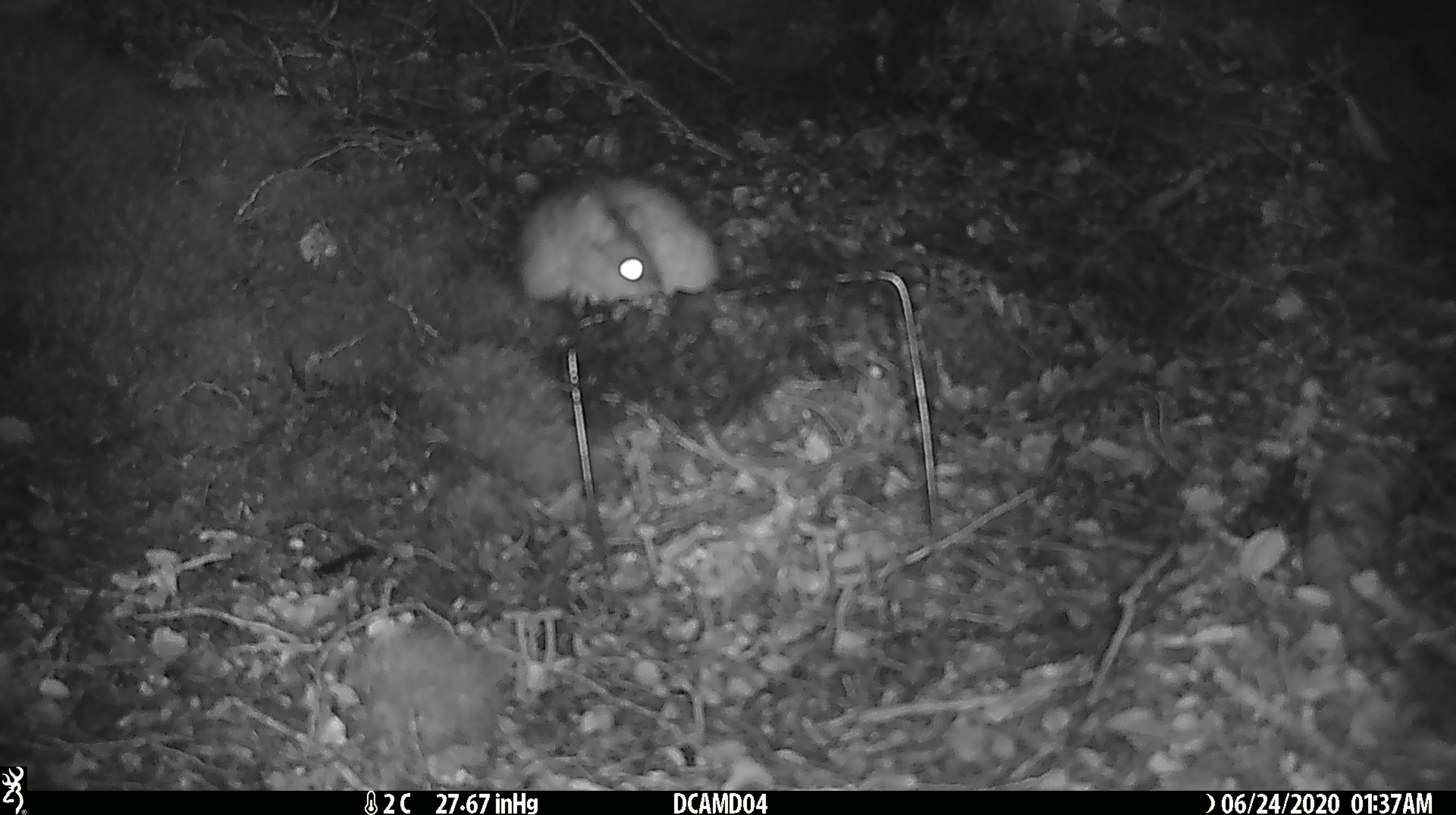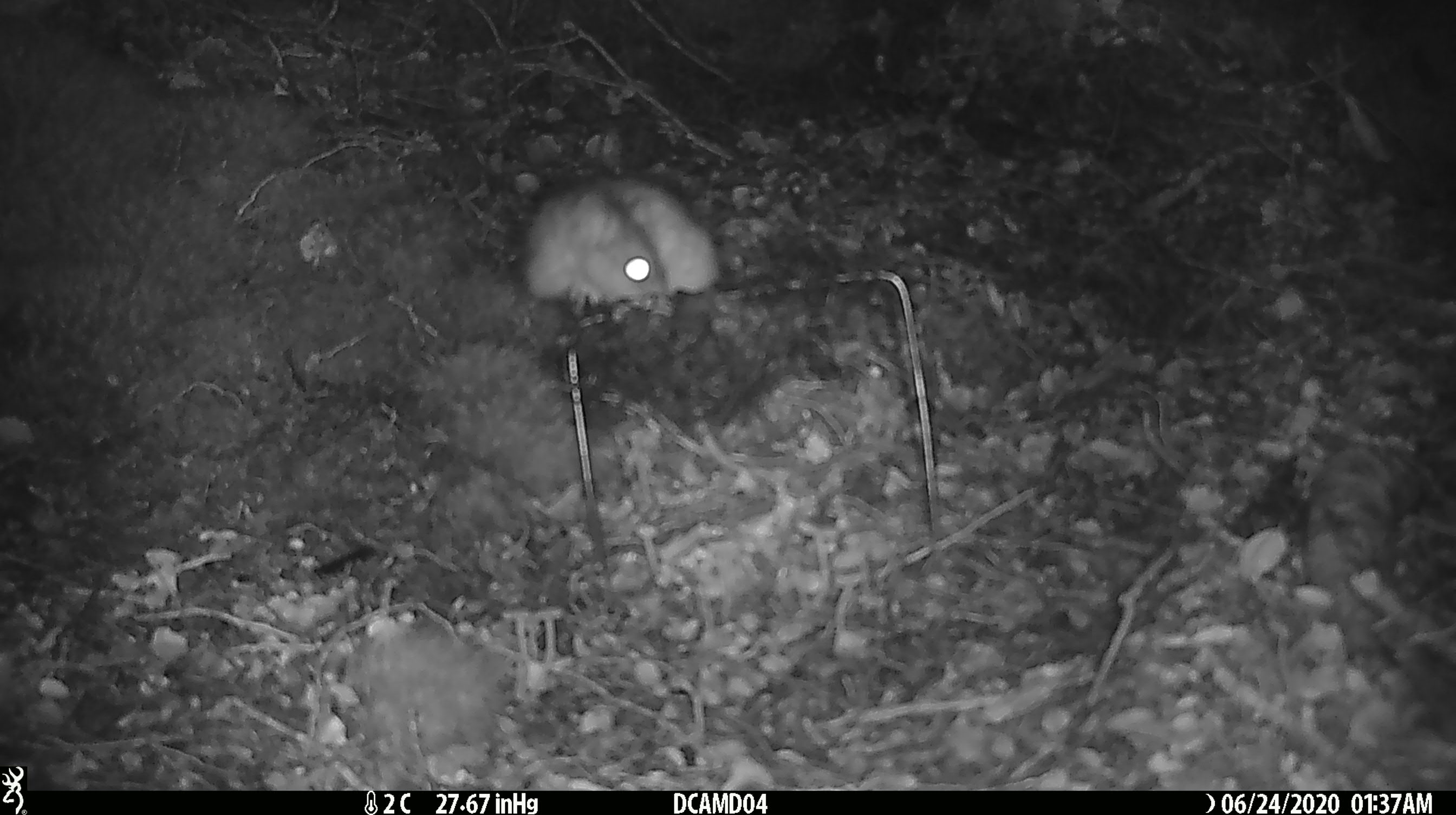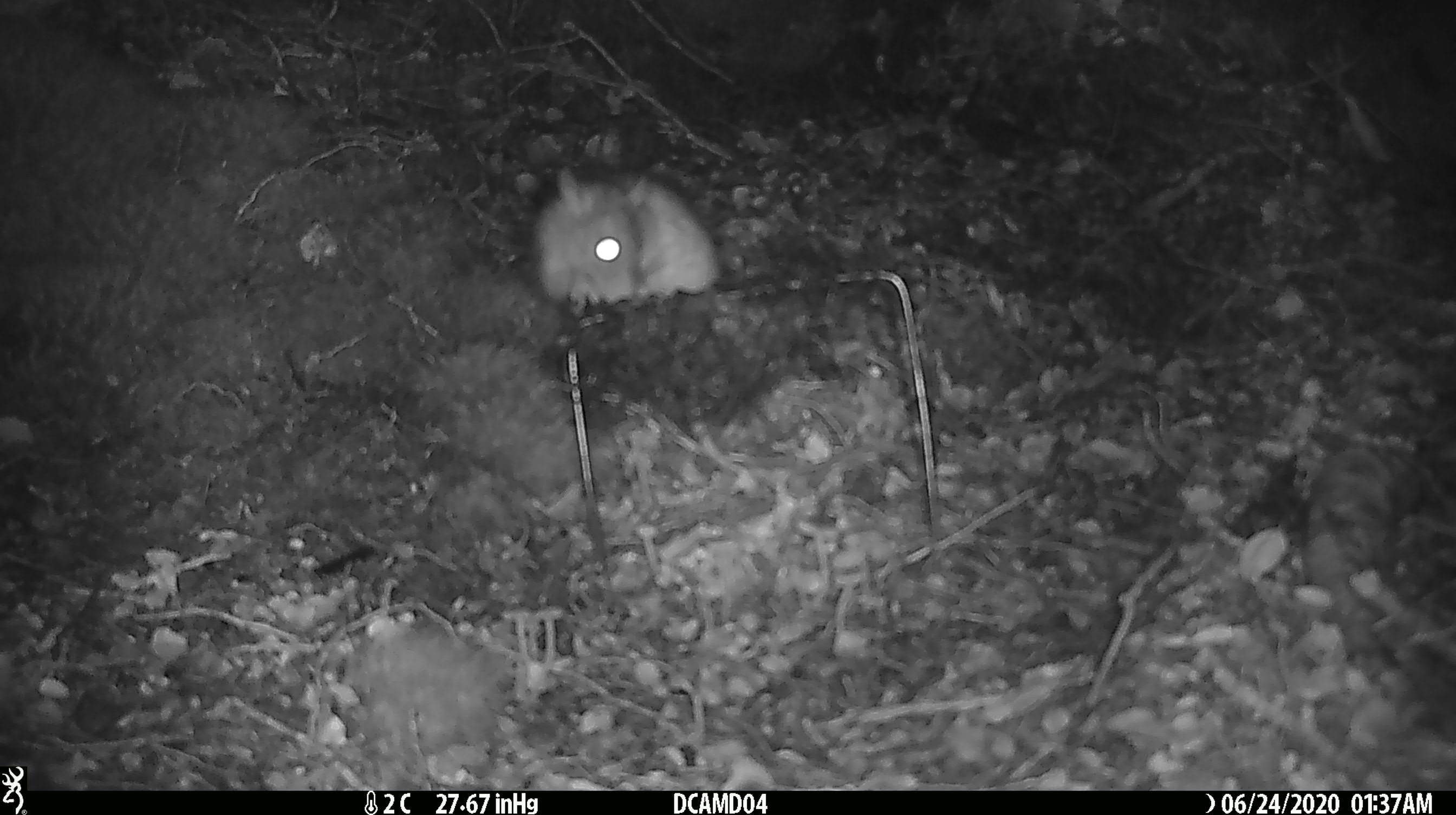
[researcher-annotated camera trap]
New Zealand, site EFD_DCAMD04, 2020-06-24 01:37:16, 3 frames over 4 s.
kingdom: Animalia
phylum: Chordata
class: Mammalia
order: Rodentia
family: Muridae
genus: Rattus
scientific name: Rattus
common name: rat